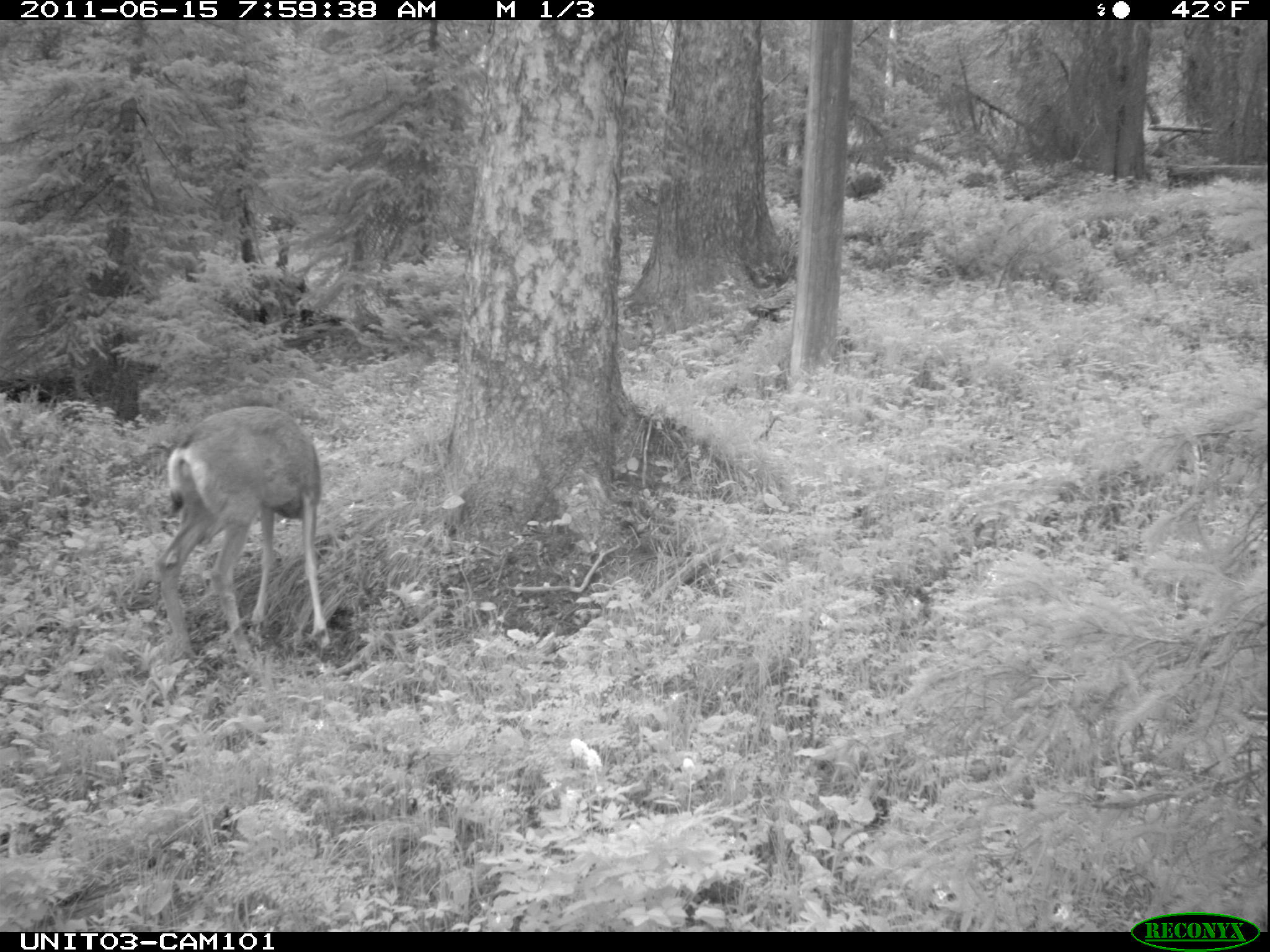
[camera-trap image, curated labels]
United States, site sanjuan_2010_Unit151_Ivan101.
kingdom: Animalia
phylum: Chordata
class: Mammalia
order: Artiodactyla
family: Cervidae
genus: Odocoileus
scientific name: Odocoileus hemionus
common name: mule deer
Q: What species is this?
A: Odocoileus hemionus (mule deer).